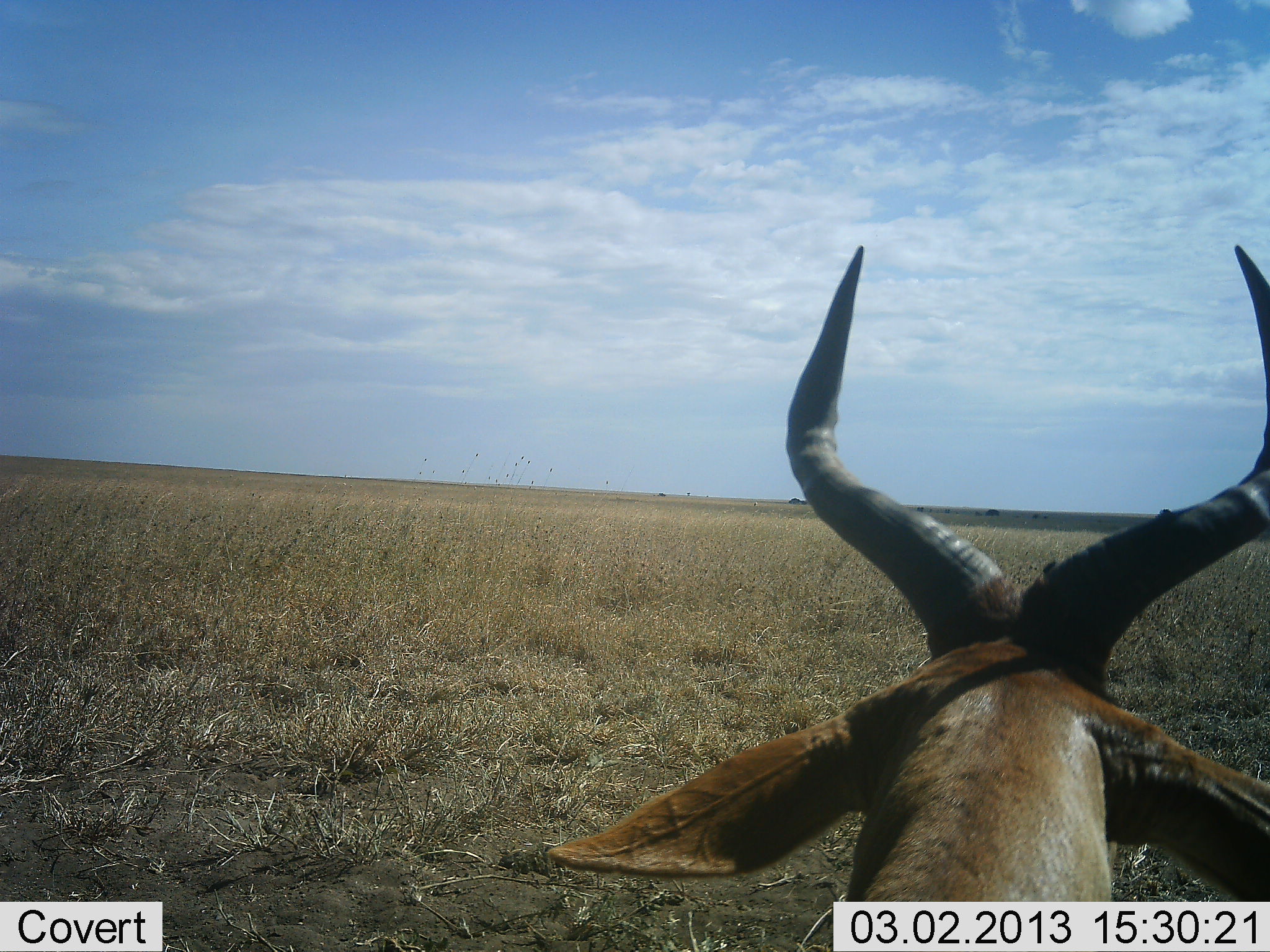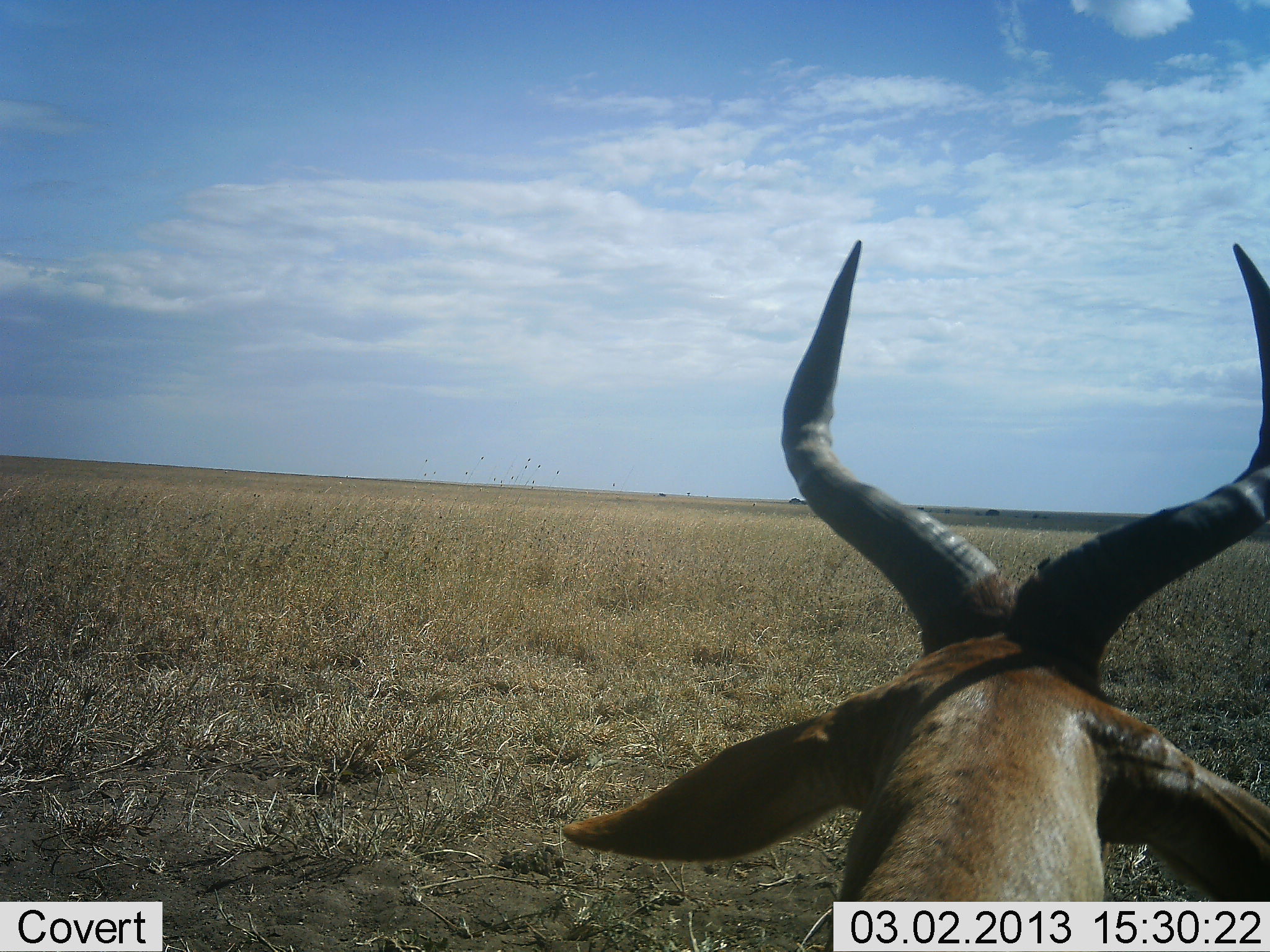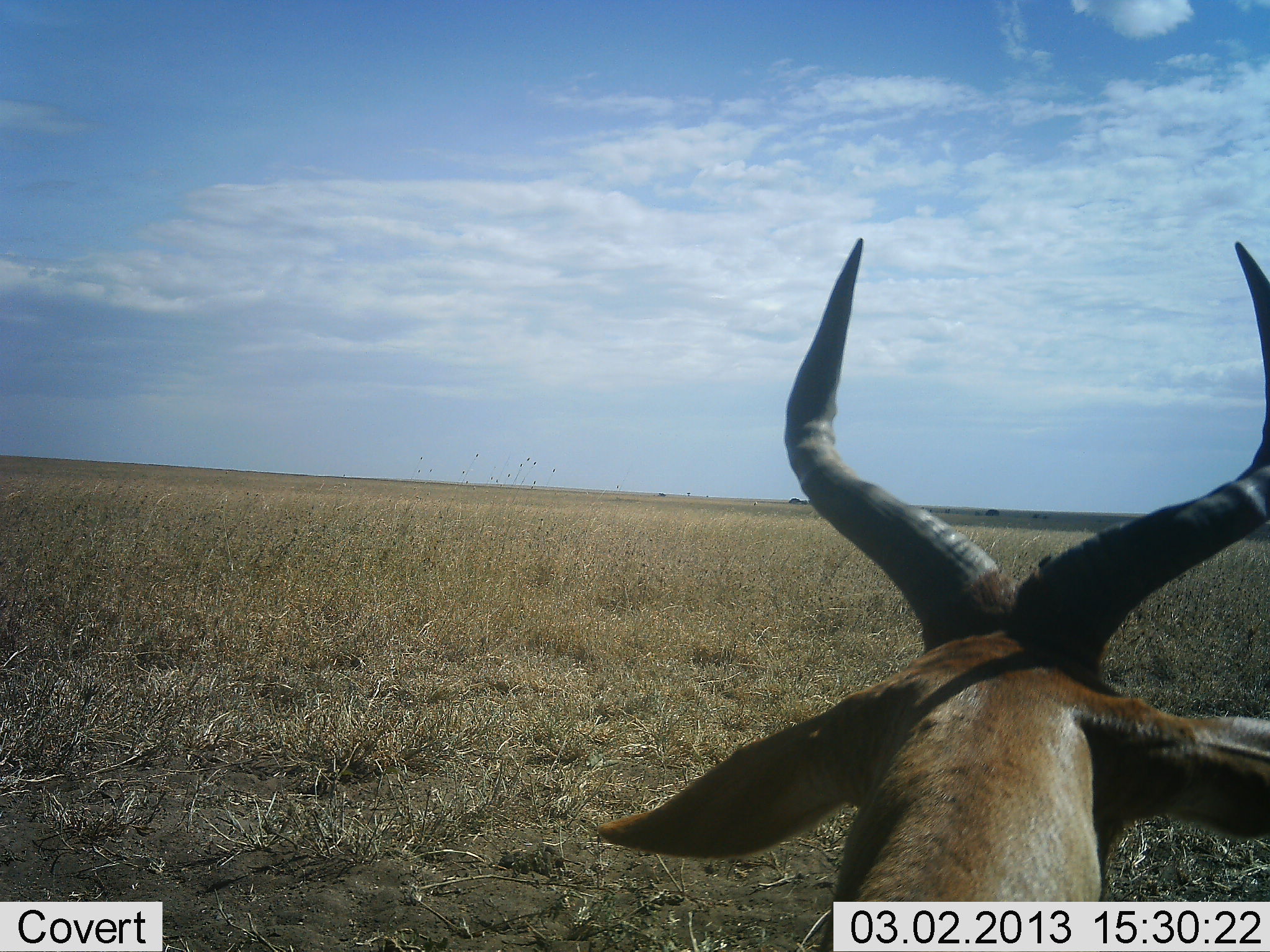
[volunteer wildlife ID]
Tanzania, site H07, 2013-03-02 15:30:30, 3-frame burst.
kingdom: Animalia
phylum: Chordata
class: Mammalia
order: Artiodactyla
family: Bovidae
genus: Alcelaphus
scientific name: Alcelaphus buselaphus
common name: hartebeest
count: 1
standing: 71%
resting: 29%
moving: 0%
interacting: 0%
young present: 0%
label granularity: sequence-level